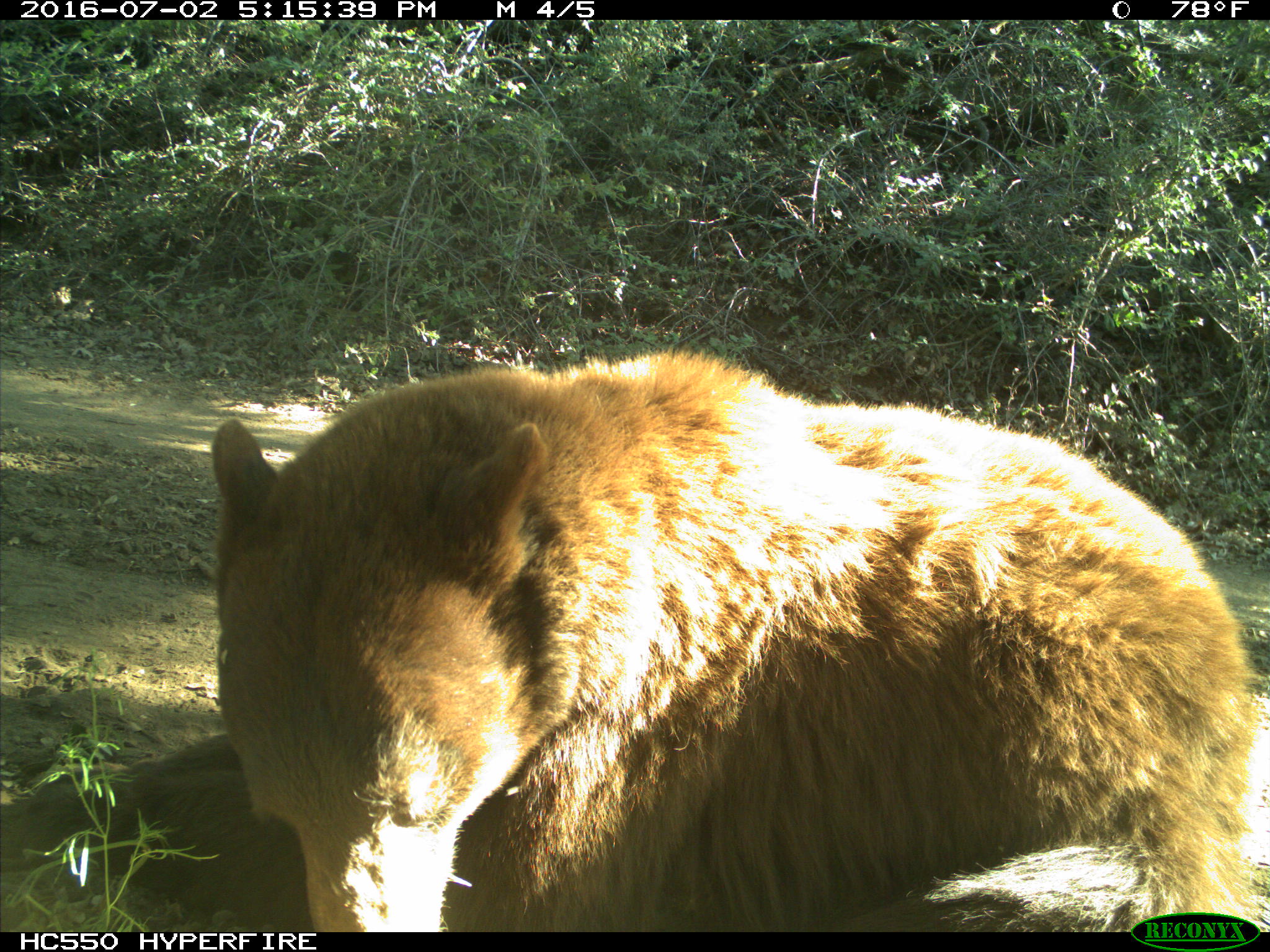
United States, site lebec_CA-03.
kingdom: Animalia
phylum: Chordata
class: Mammalia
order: Carnivora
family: Ursidae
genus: Ursus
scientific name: Ursus americanus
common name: american black bear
Ursus americanus (american black bear).